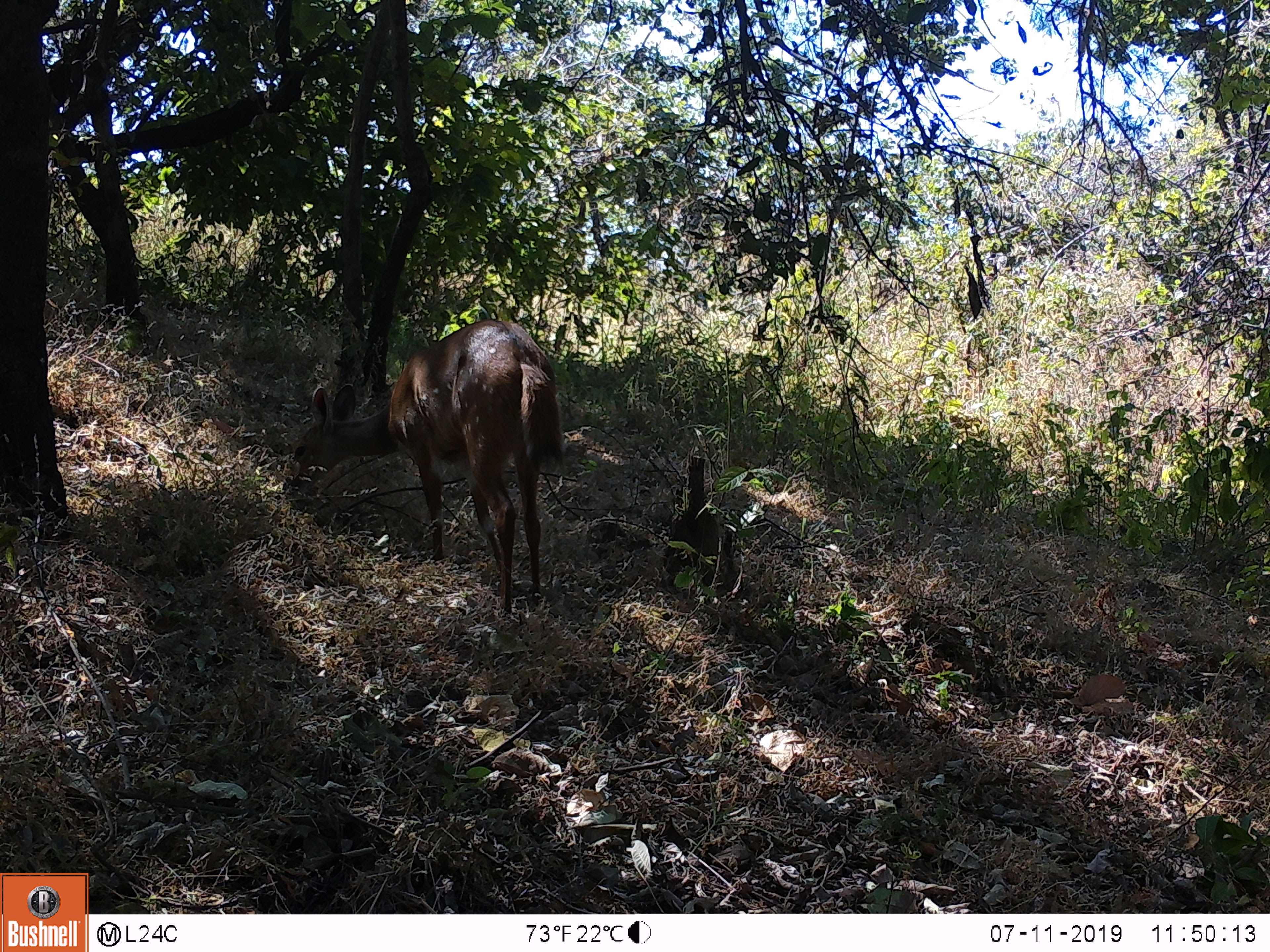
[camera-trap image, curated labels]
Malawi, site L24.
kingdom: Animalia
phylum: Chordata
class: Mammalia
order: Artiodactyla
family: Bovidae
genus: Tragelaphus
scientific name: Tragelaphus sylvaticus sylvaticus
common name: cape bushbuck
Cape bushbuck (Tragelaphus sylvaticus sylvaticus), count 1.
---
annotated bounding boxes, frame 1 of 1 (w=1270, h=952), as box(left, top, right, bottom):
cape bushbuck: box(286, 312, 570, 613)